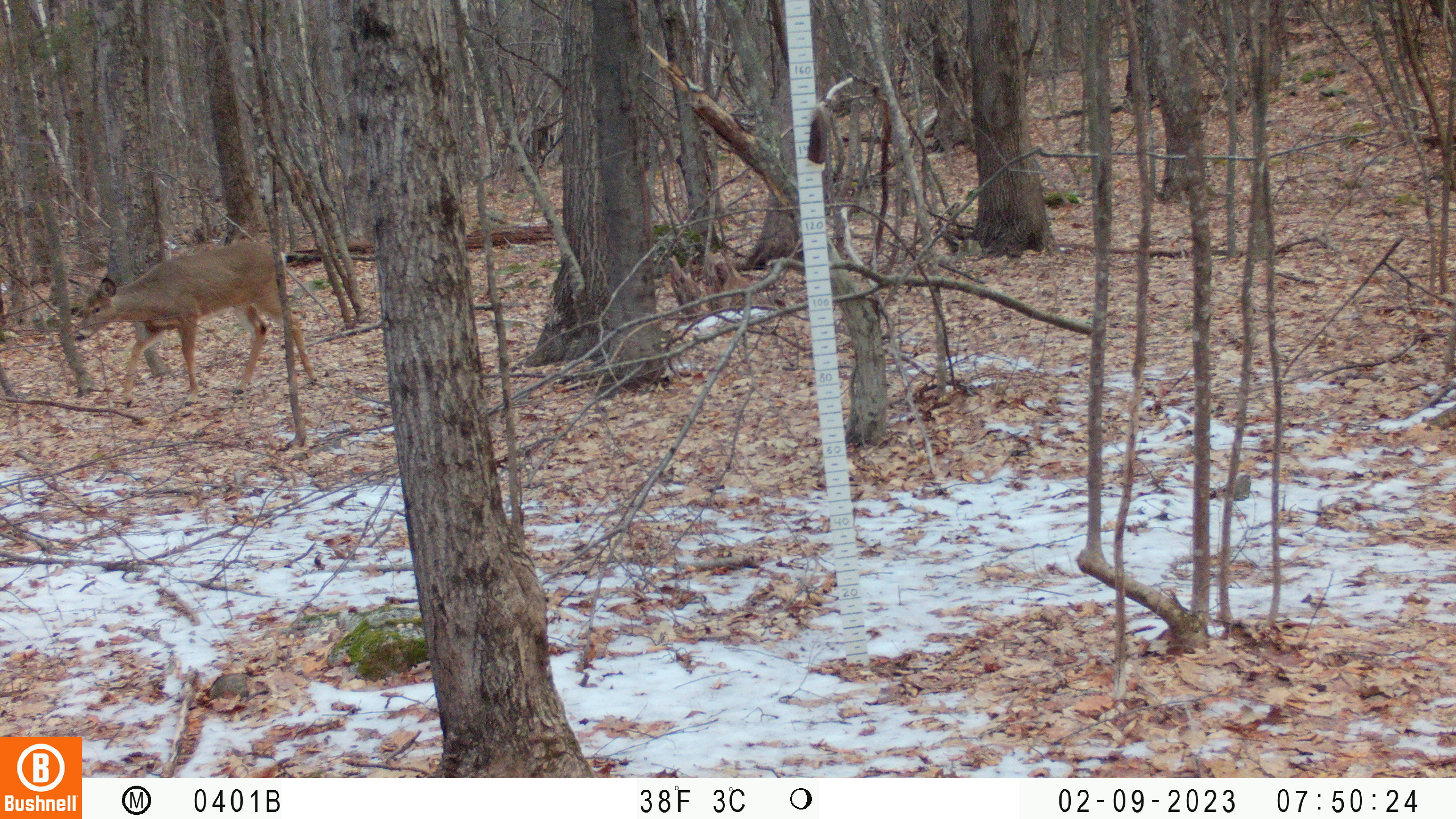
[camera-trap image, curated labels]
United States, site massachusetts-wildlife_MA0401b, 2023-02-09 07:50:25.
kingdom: Animalia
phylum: Chordata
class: Mammalia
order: Artiodactyla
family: Cervidae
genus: Odocoileus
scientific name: Odocoileus virginianus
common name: white-tailed deer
White-tailed deer (Odocoileus virginianus).